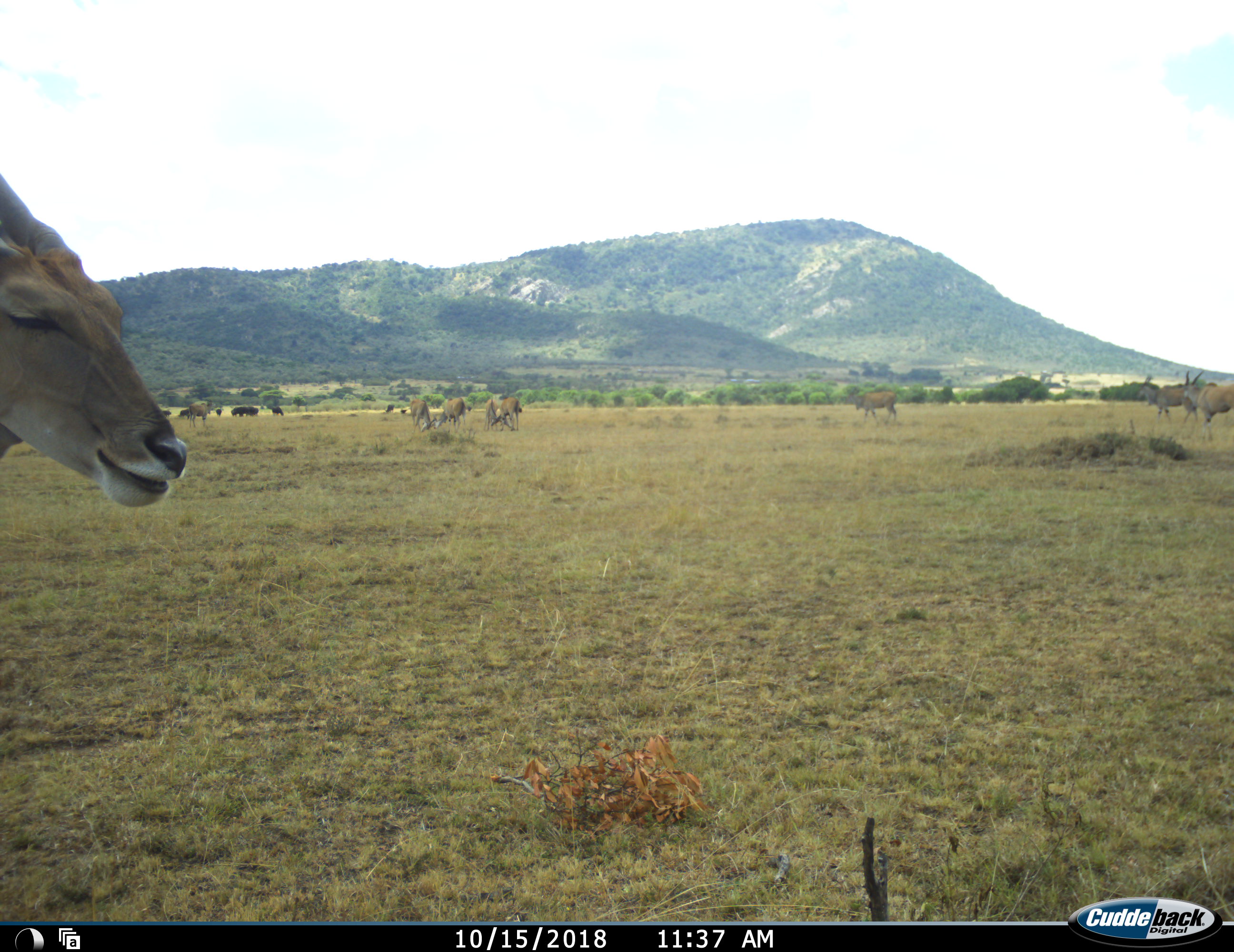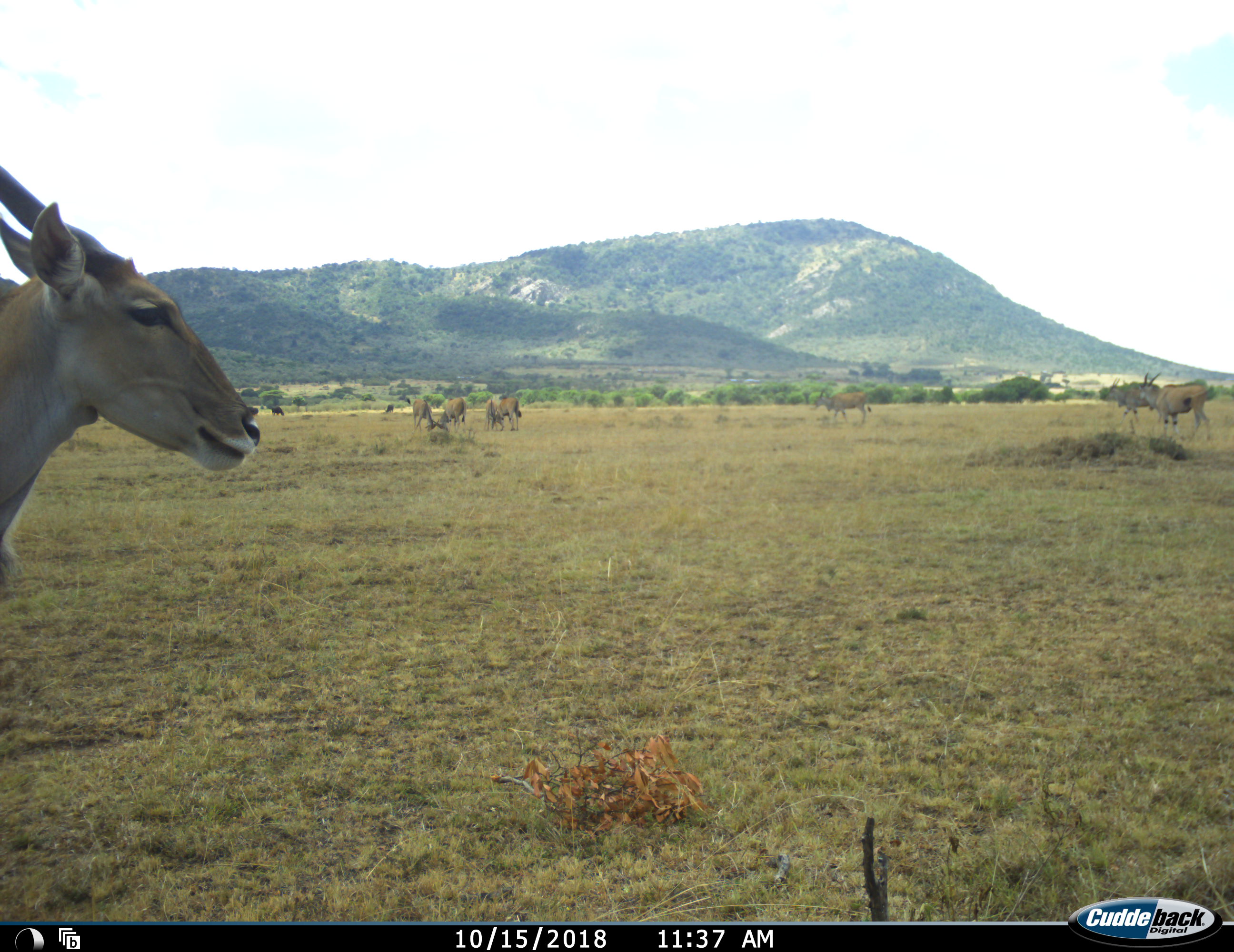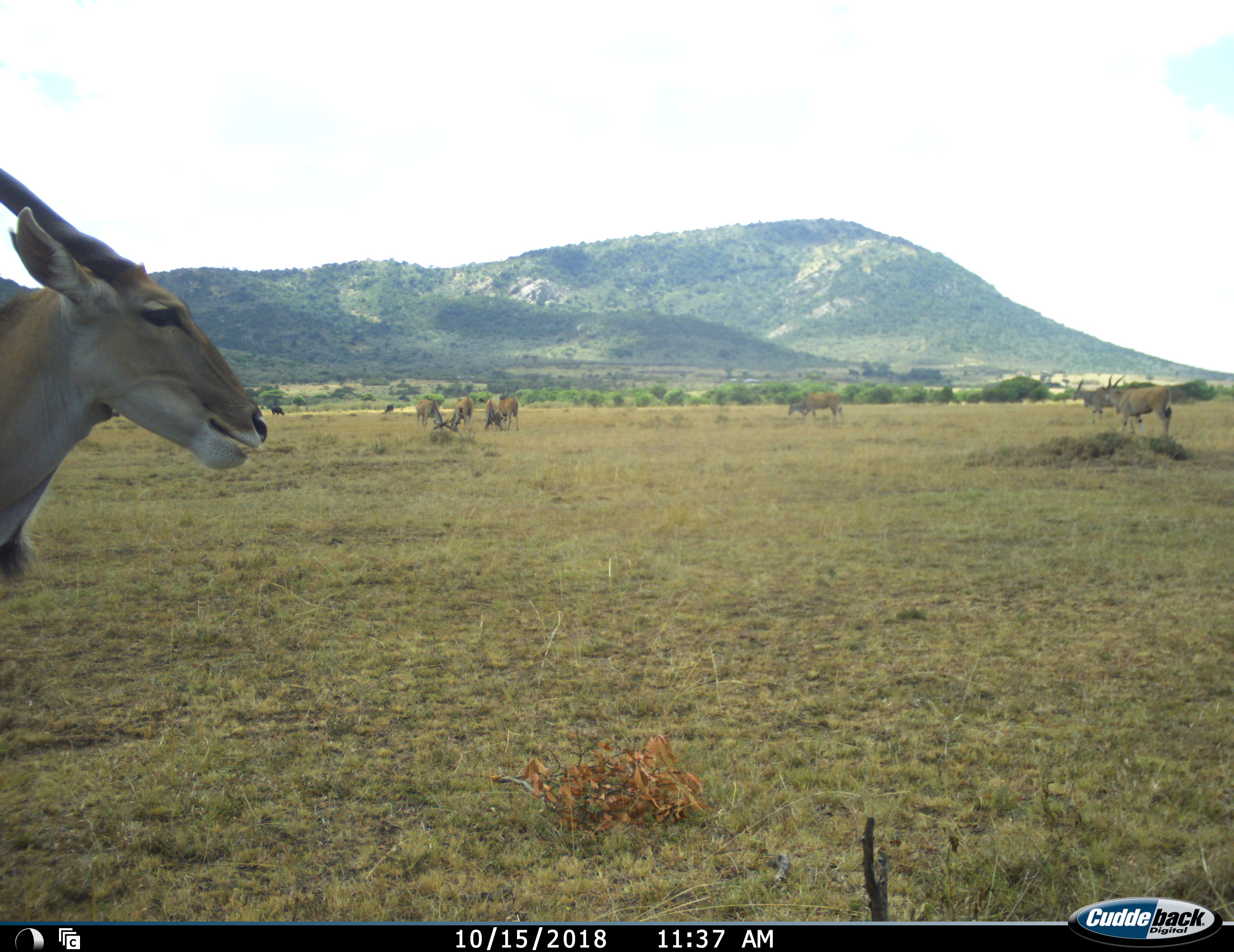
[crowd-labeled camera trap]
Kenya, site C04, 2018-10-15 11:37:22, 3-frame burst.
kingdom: Animalia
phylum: Chordata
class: Mammalia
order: Artiodactyla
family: Bovidae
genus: Tragelaphus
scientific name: Tragelaphus oryx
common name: eland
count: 8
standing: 75%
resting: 0%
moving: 88%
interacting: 12%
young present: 0%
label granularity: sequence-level